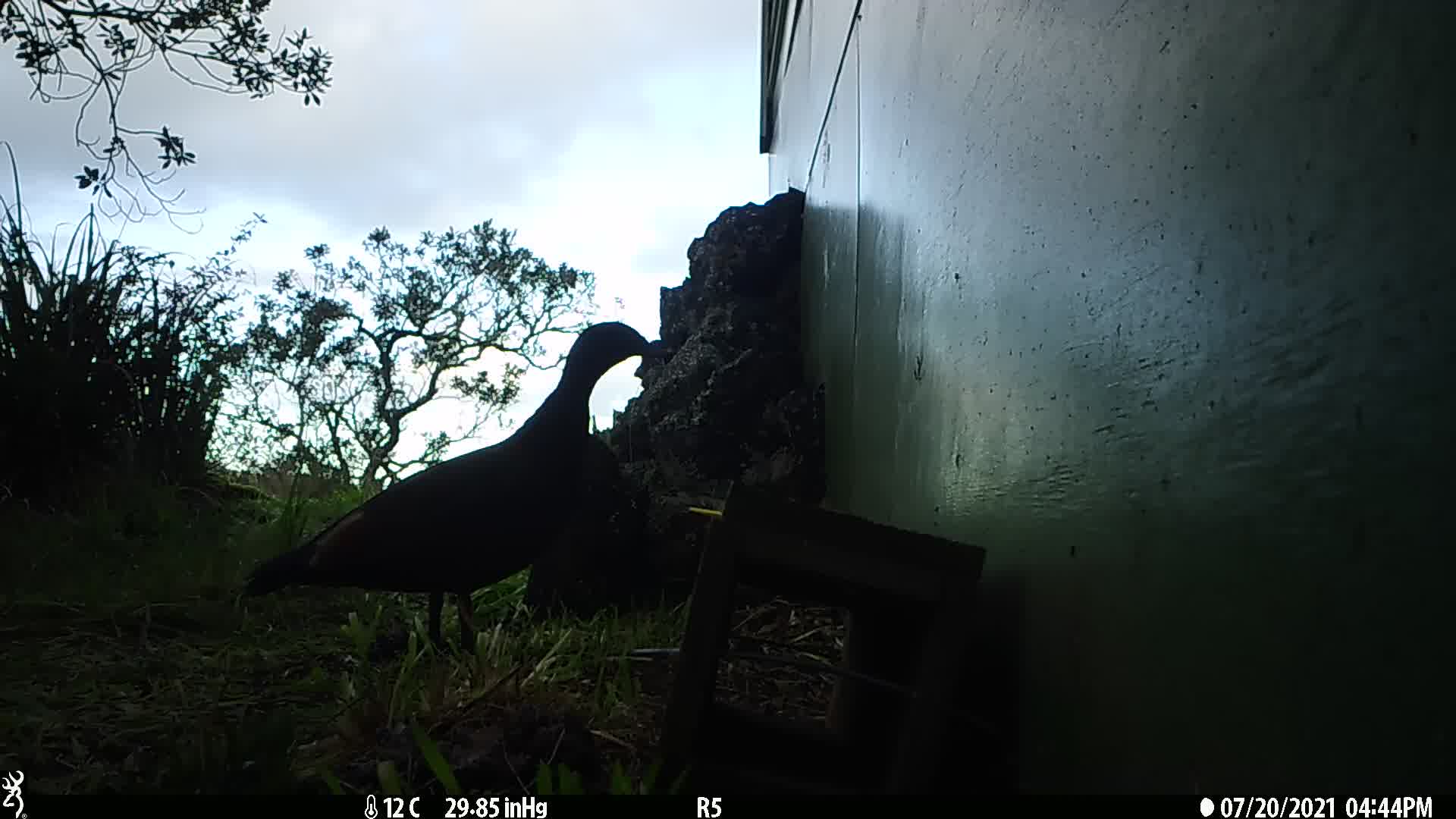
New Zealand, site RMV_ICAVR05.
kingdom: Animalia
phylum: Chordata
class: Aves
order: Anseriformes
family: Anatidae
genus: Tadorna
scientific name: Tadorna variegata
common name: paradise shelduck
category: paradise duck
Paradise duck (paradise shelduck) (Tadorna variegata).